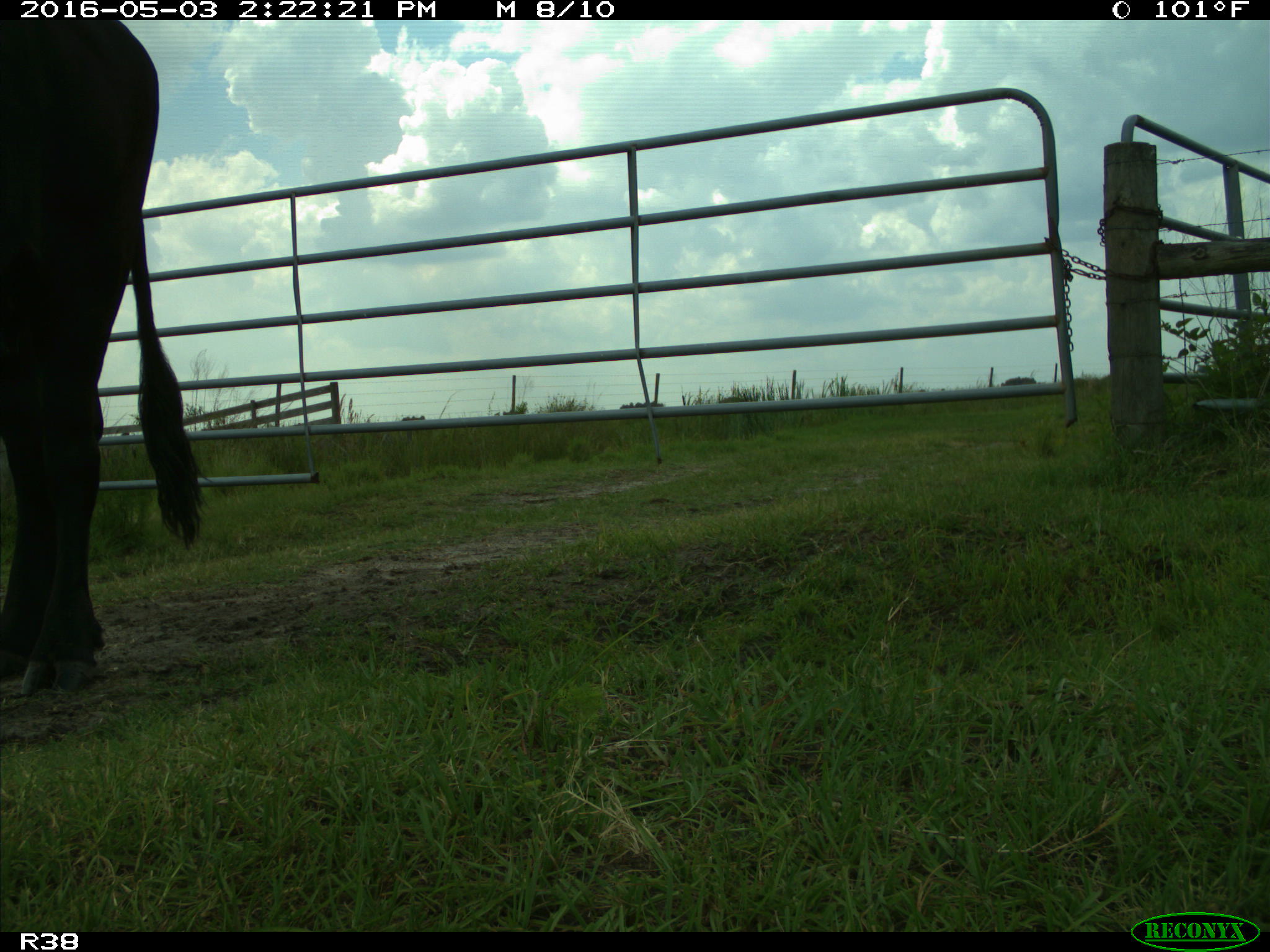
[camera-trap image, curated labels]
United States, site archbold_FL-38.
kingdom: Animalia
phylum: Chordata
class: Mammalia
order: Artiodactyla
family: Bovidae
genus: Bos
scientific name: Bos taurus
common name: domestic cow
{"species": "Bos taurus (domestic cow)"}